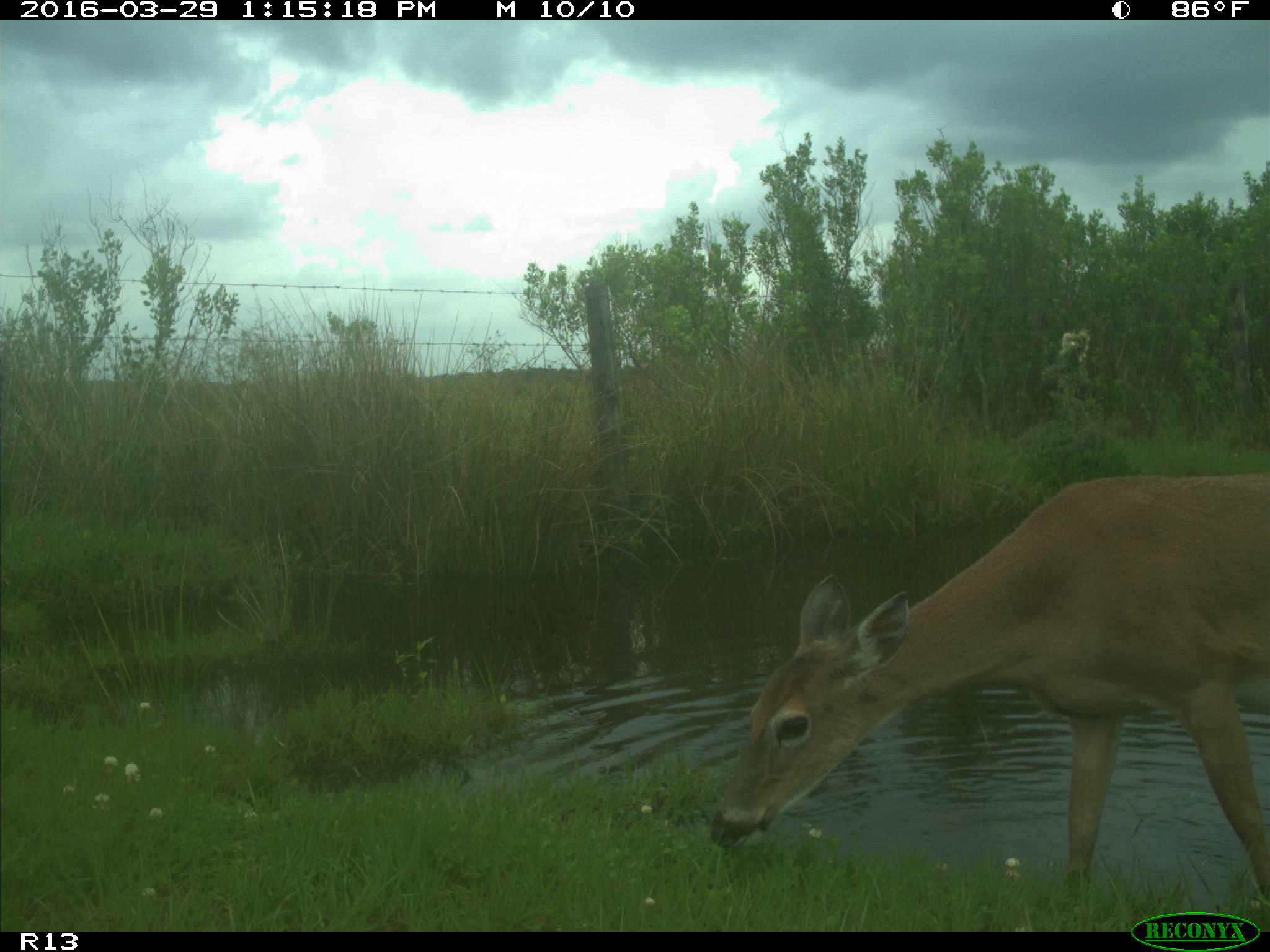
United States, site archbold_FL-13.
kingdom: Animalia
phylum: Chordata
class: Mammalia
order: Artiodactyla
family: Cervidae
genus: Odocoileus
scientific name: Odocoileus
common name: deer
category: unidentified deer